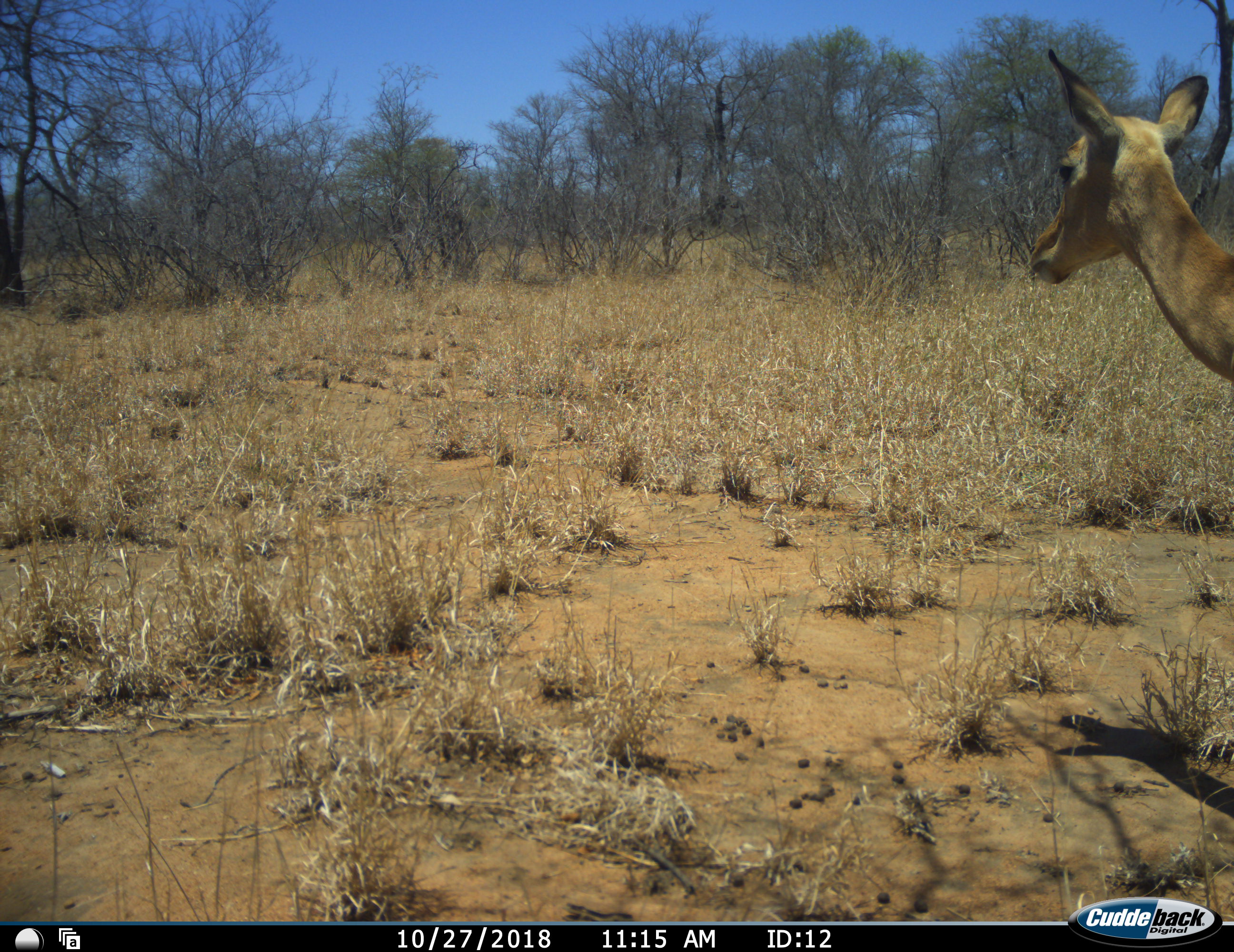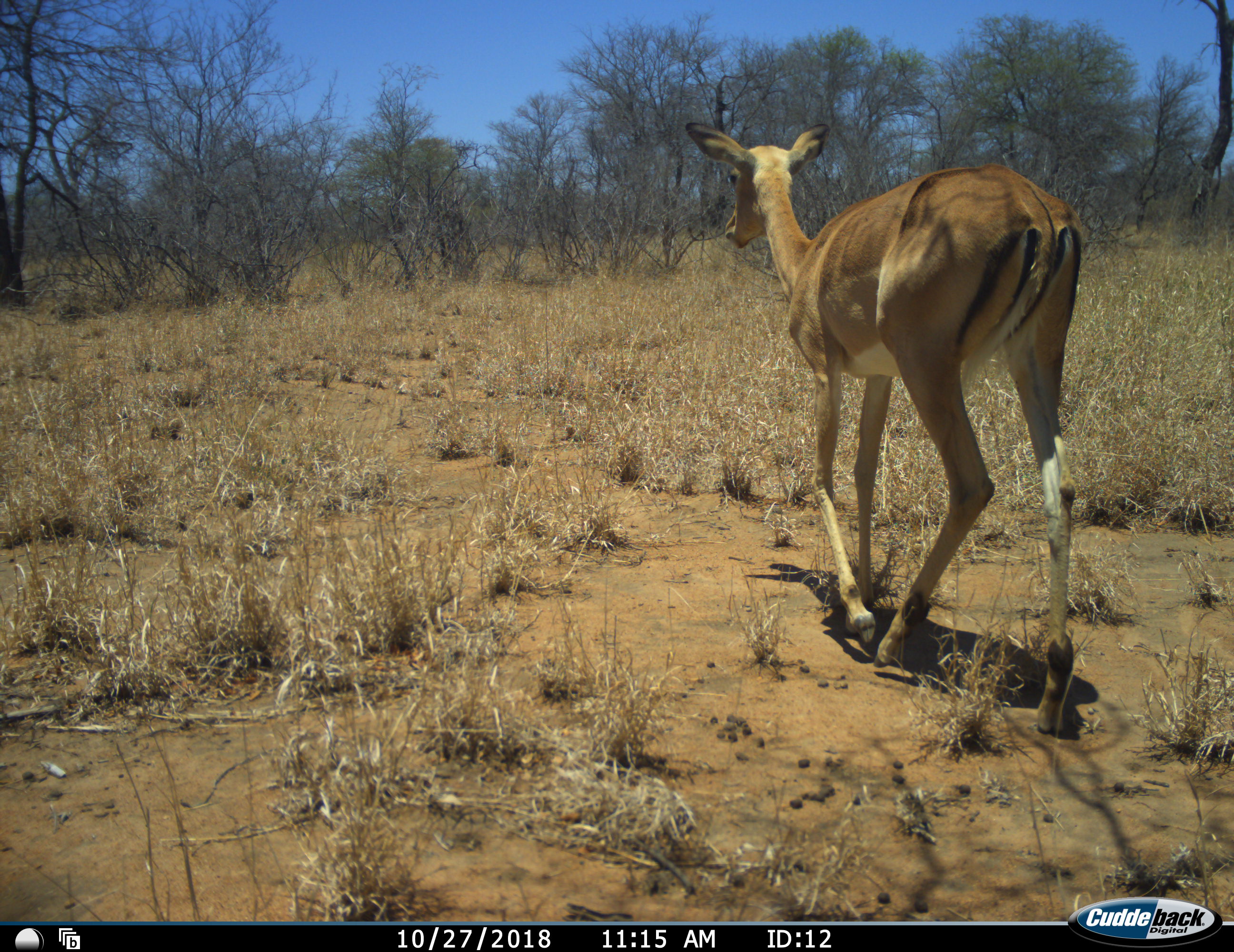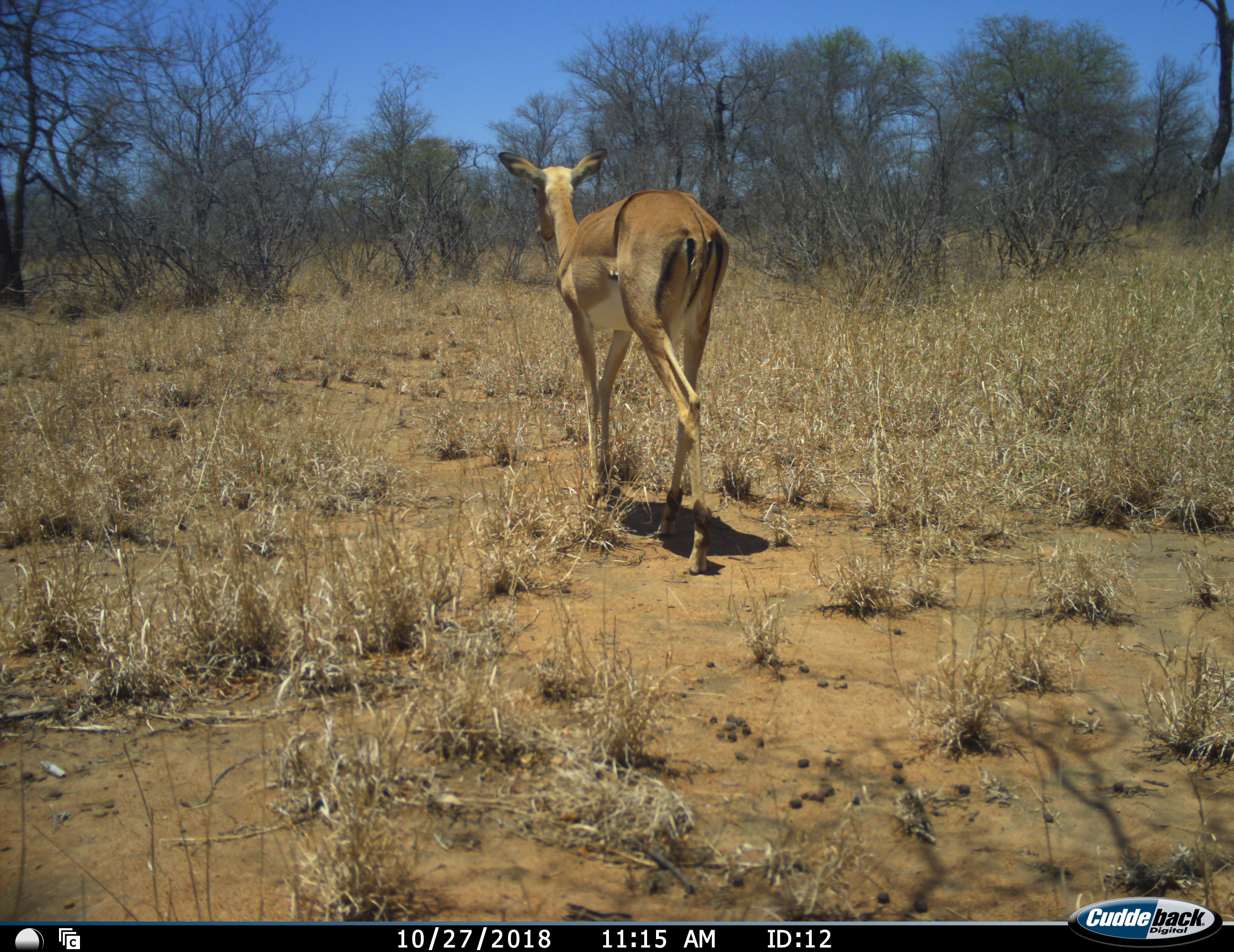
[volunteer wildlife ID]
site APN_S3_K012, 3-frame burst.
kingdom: Animalia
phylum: Chordata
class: Mammalia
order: Artiodactyla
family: Bovidae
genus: Aepyceros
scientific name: Aepyceros melampus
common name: impala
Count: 1.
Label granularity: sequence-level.